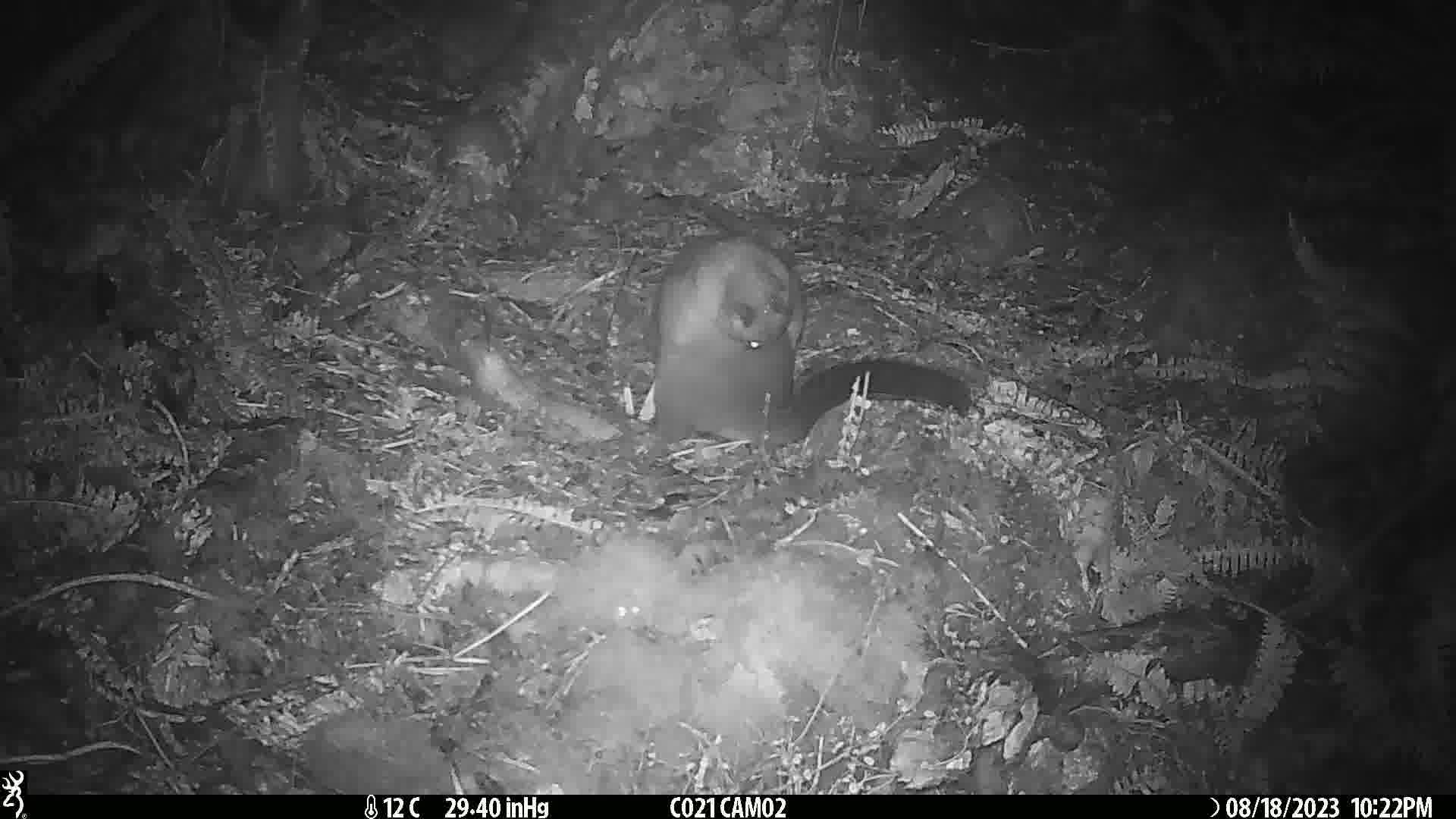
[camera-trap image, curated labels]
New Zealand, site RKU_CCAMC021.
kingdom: Animalia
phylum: Chordata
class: Mammalia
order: Diprotodontia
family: Phalangeridae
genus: Trichosurus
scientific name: Trichosurus vulpecula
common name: common brushtail possum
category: possum